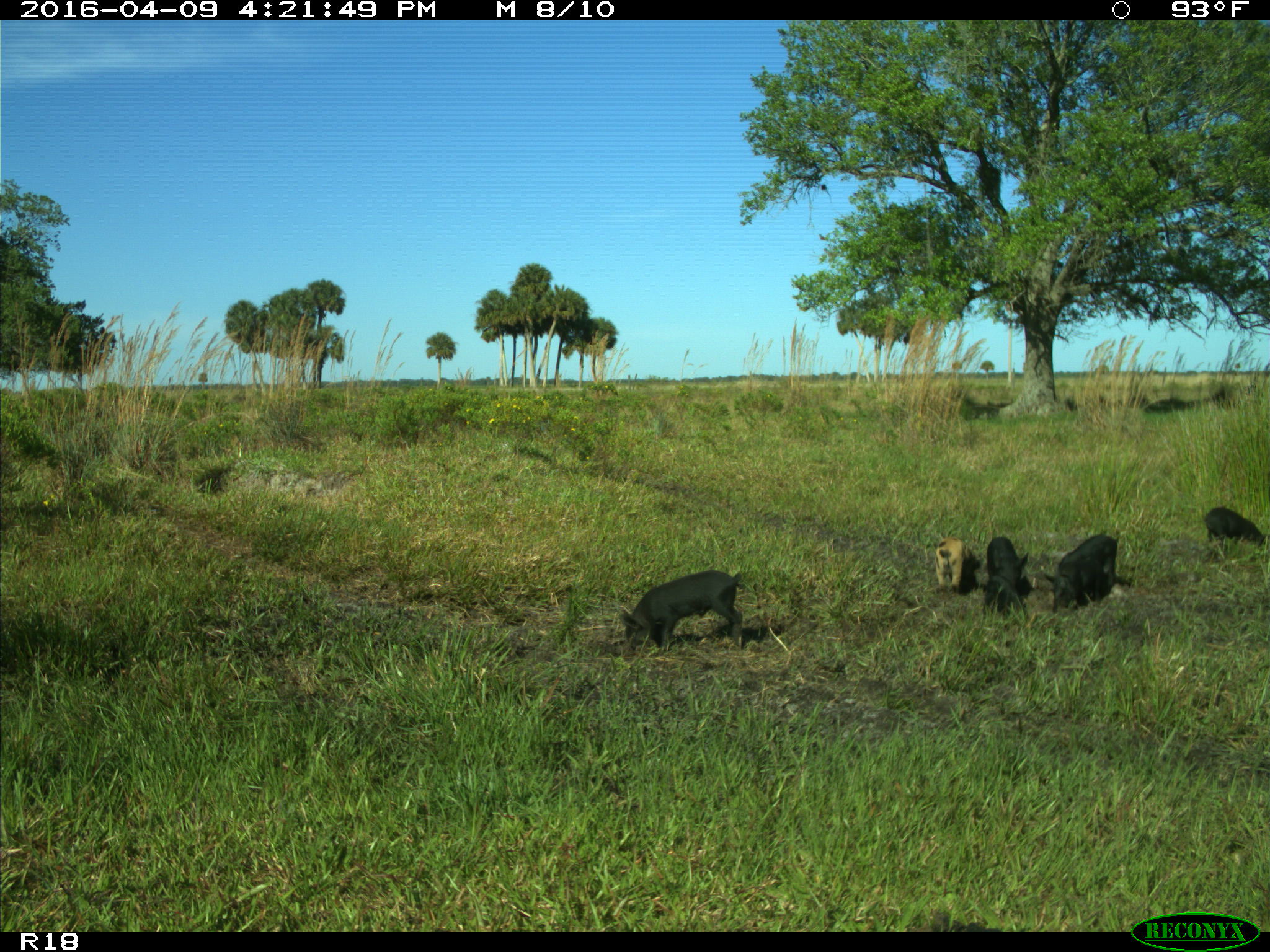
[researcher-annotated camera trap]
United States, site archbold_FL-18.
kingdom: Animalia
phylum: Chordata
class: Mammalia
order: Artiodactyla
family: Suidae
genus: Sus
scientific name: Sus scrofa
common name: wild boar